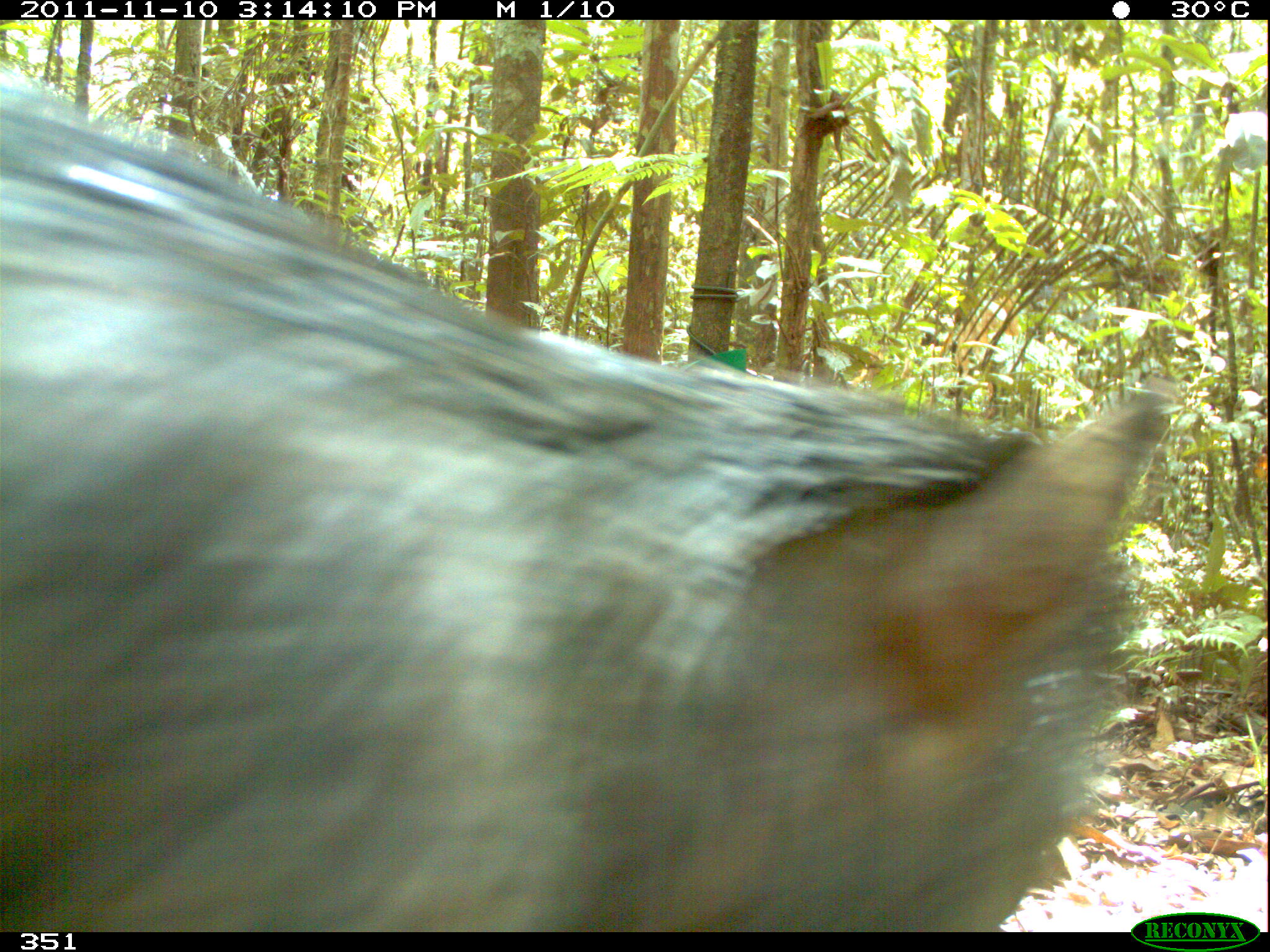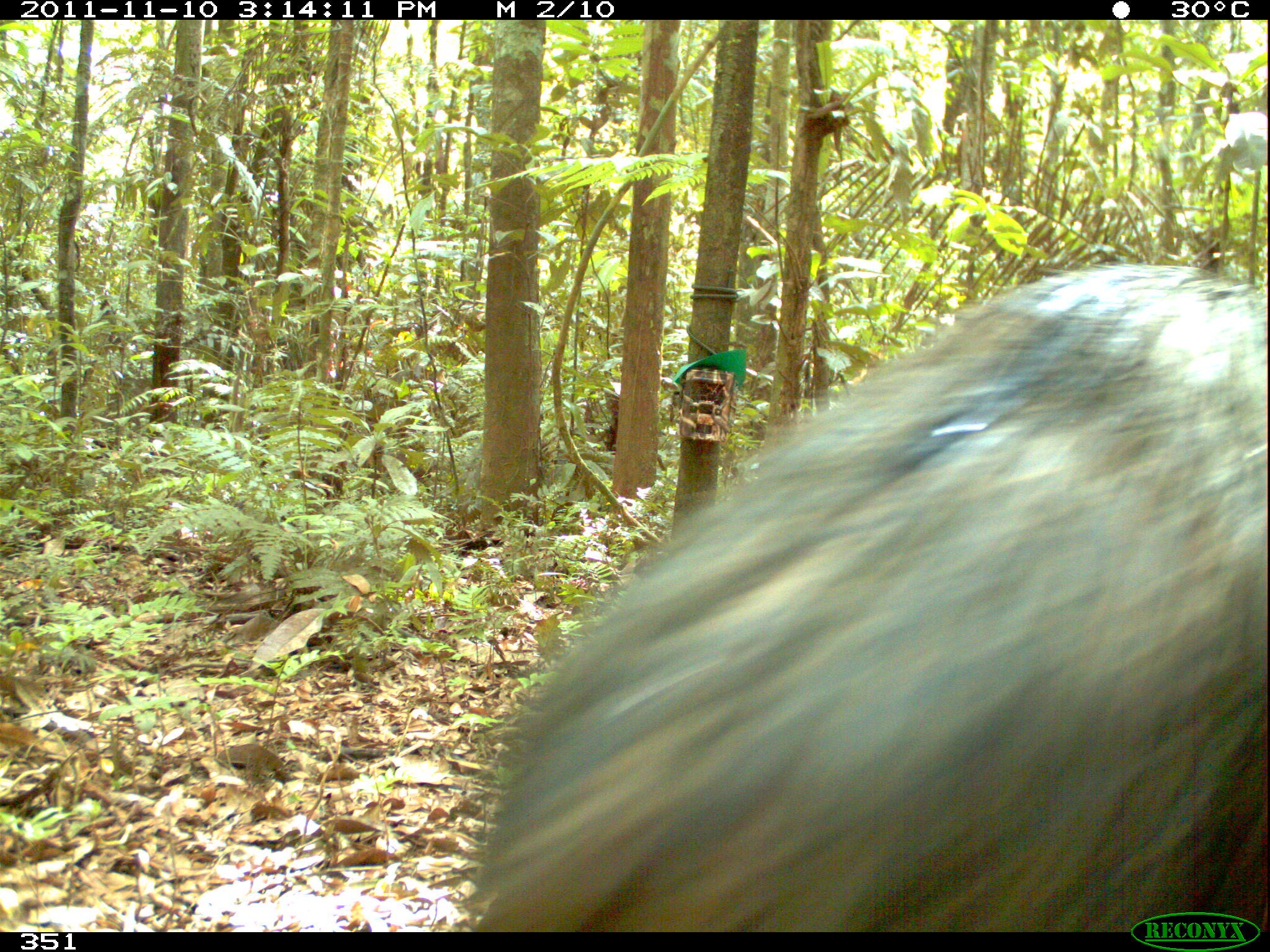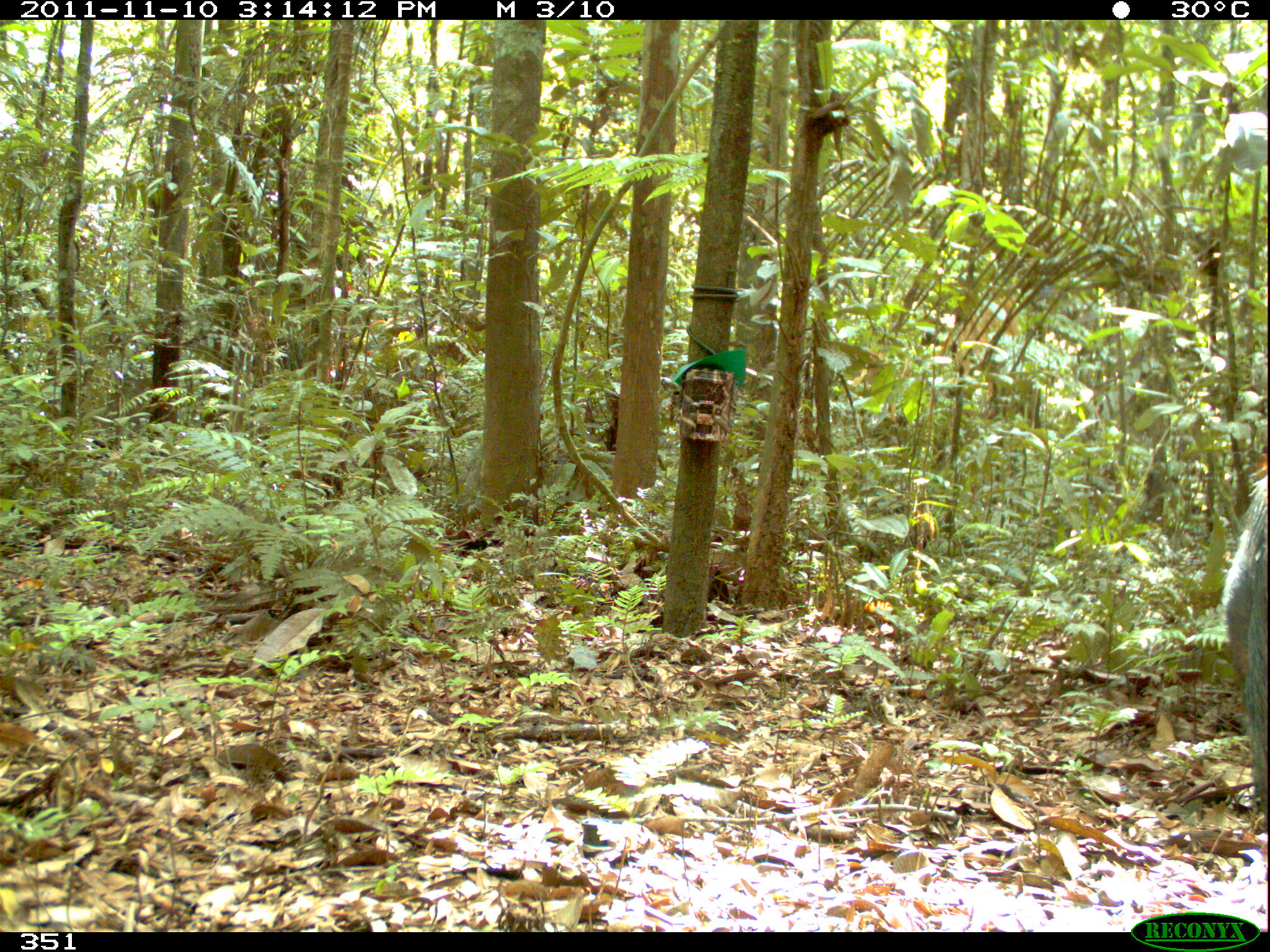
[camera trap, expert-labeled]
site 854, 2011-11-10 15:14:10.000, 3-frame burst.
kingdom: Animalia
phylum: Chordata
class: Mammalia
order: Artiodactyla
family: Tayassuidae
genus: Tayassu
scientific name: Tayassu pecari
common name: white-lipped peccary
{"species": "Tayassu pecari (white-lipped peccary)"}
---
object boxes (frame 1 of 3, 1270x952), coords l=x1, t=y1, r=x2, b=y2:
tayassu pecari: l=0, t=61, r=1177, b=930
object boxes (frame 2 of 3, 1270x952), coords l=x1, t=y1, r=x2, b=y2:
tayassu pecari: l=465, t=261, r=1266, b=930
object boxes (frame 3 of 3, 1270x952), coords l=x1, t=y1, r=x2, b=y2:
tayassu pecari: l=1218, t=473, r=1267, b=814